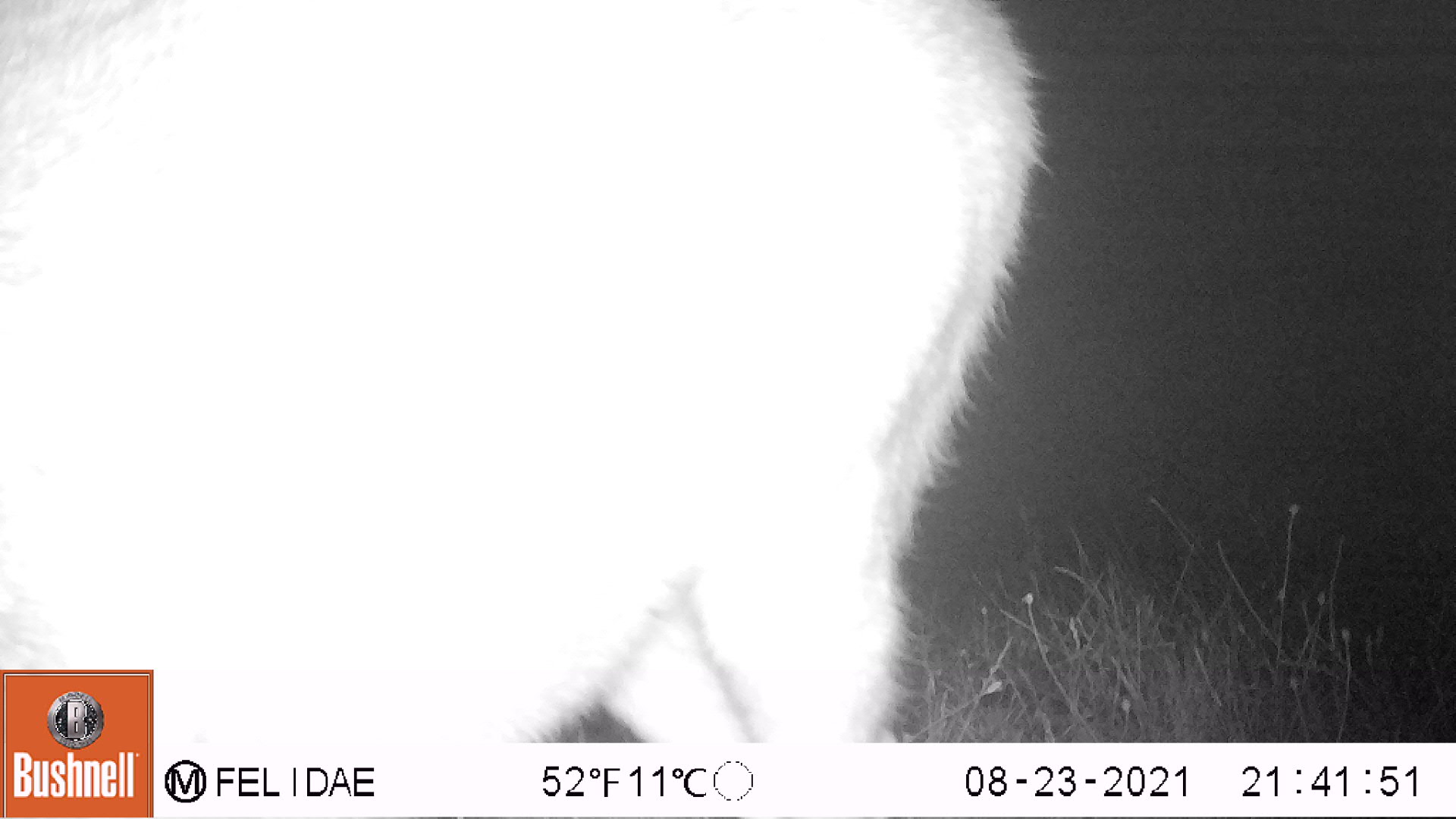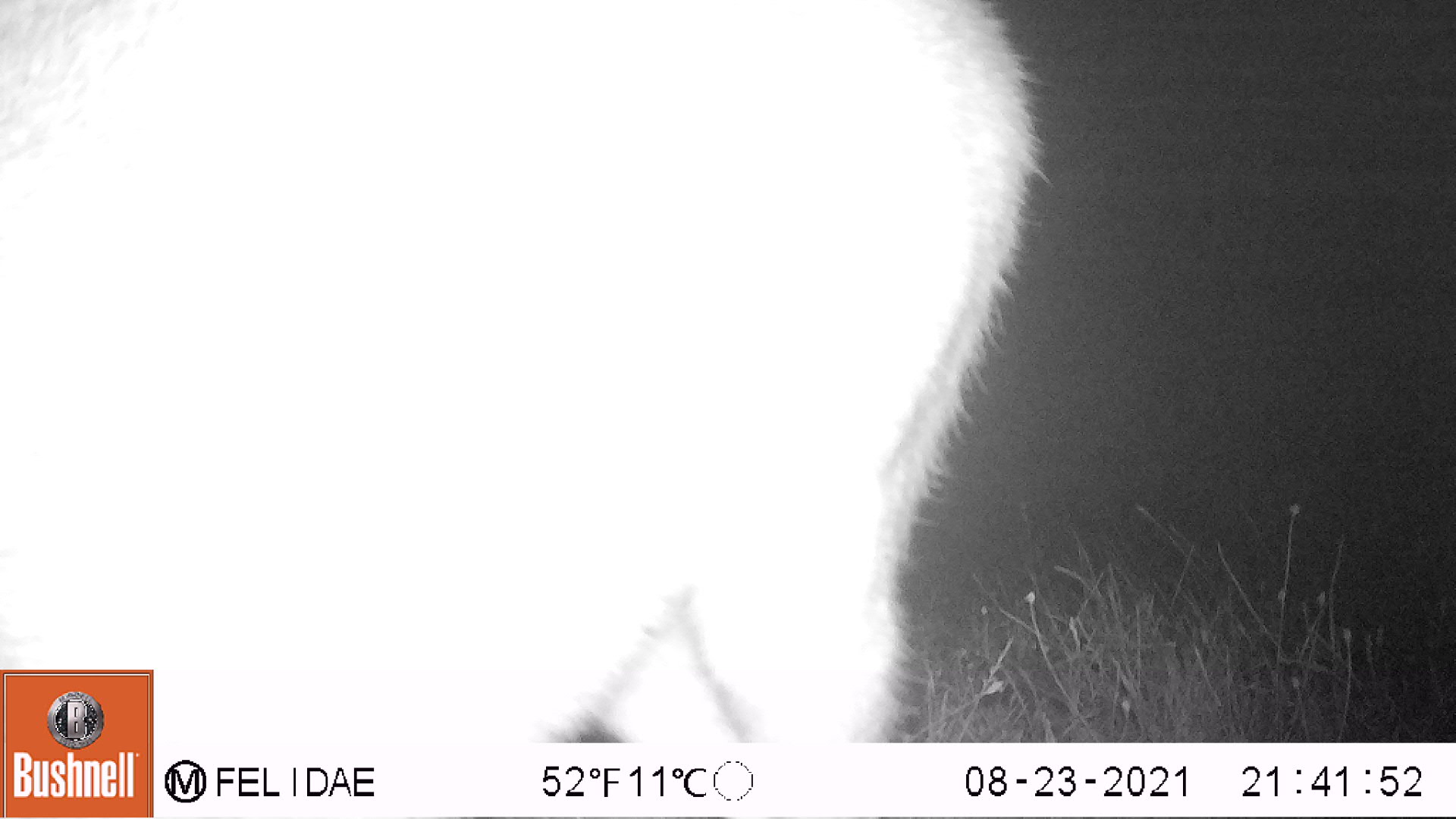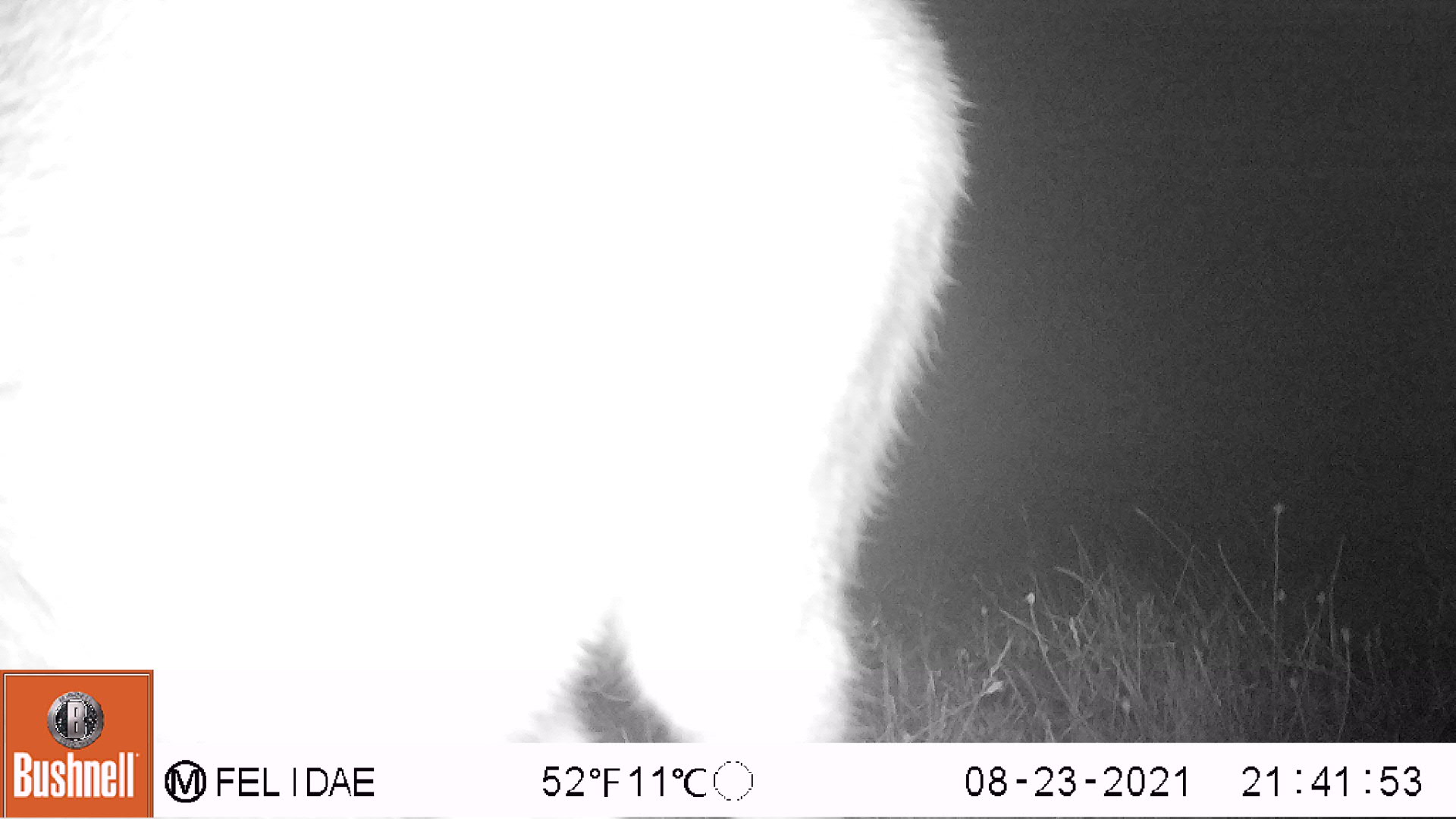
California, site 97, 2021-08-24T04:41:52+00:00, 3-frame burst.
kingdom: Animalia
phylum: Chordata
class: Mammalia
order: Artiodactyla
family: Cervidae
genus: Odocoileus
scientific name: Odocoileus hemionus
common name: mule deer